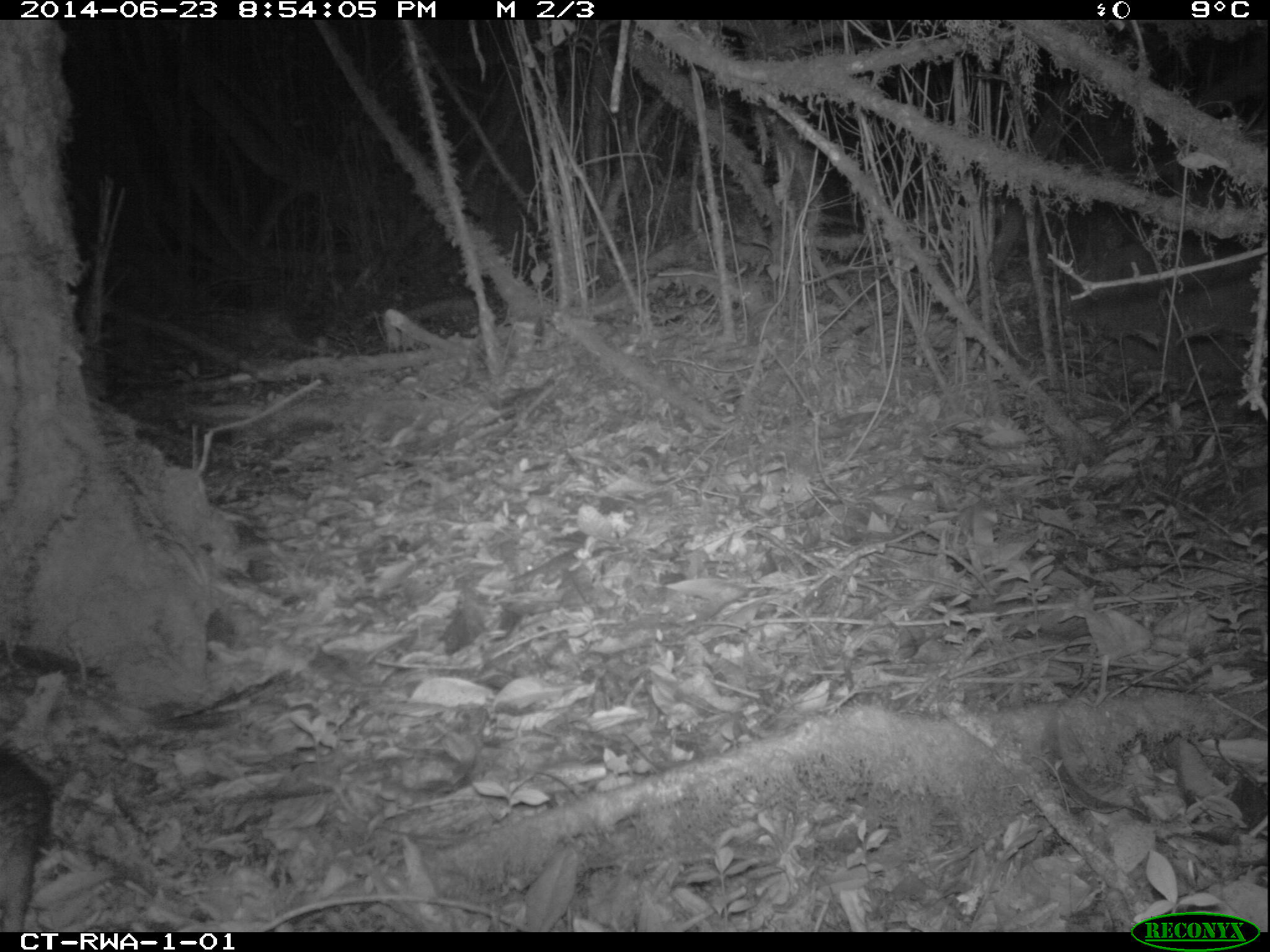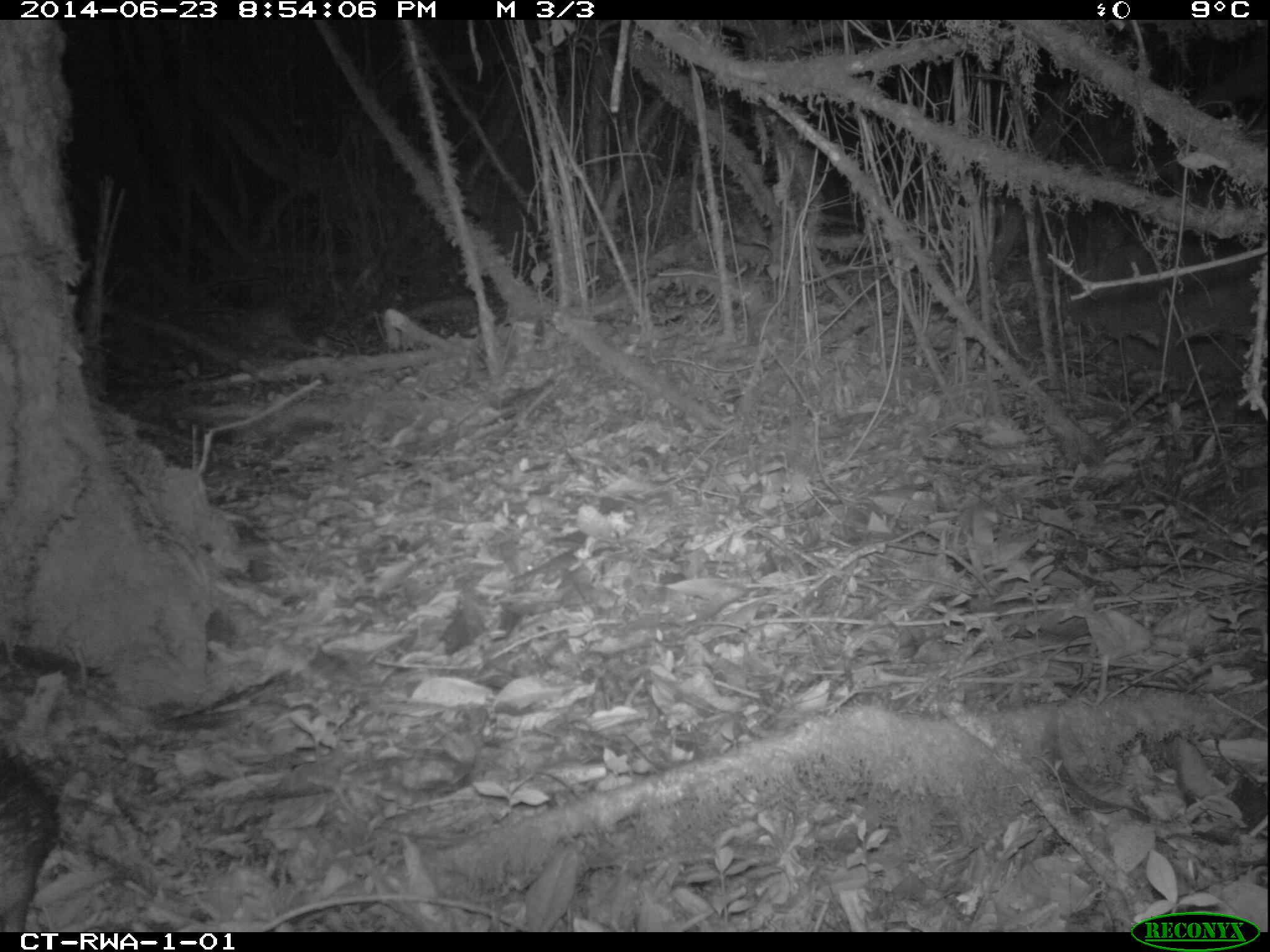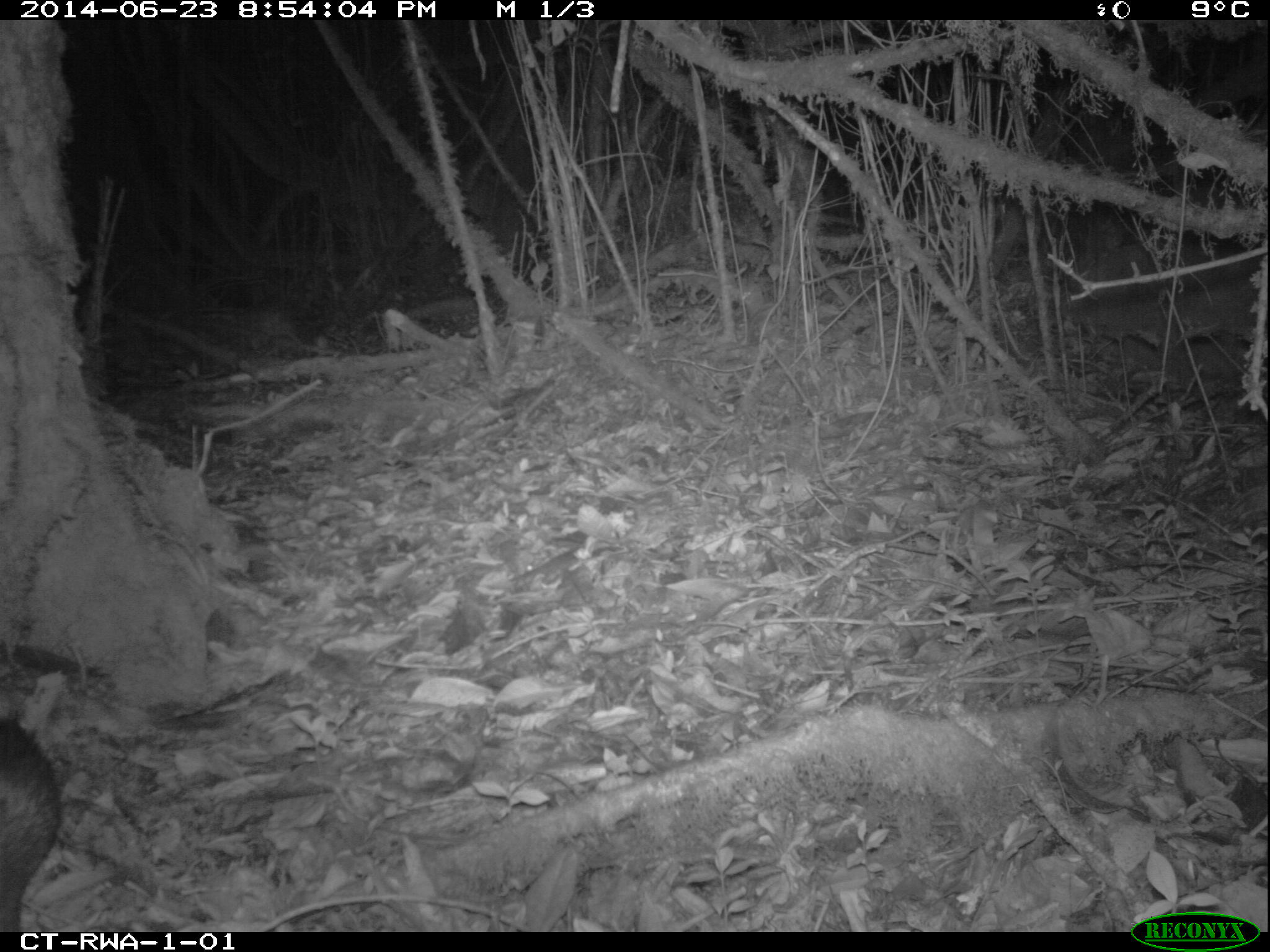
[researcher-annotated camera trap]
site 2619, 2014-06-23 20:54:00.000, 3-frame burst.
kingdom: Animalia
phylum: Chordata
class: Mammalia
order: Rodentia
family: Hystricidae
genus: Atherurus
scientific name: Atherurus africanus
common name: african brush-tailed porcupine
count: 1